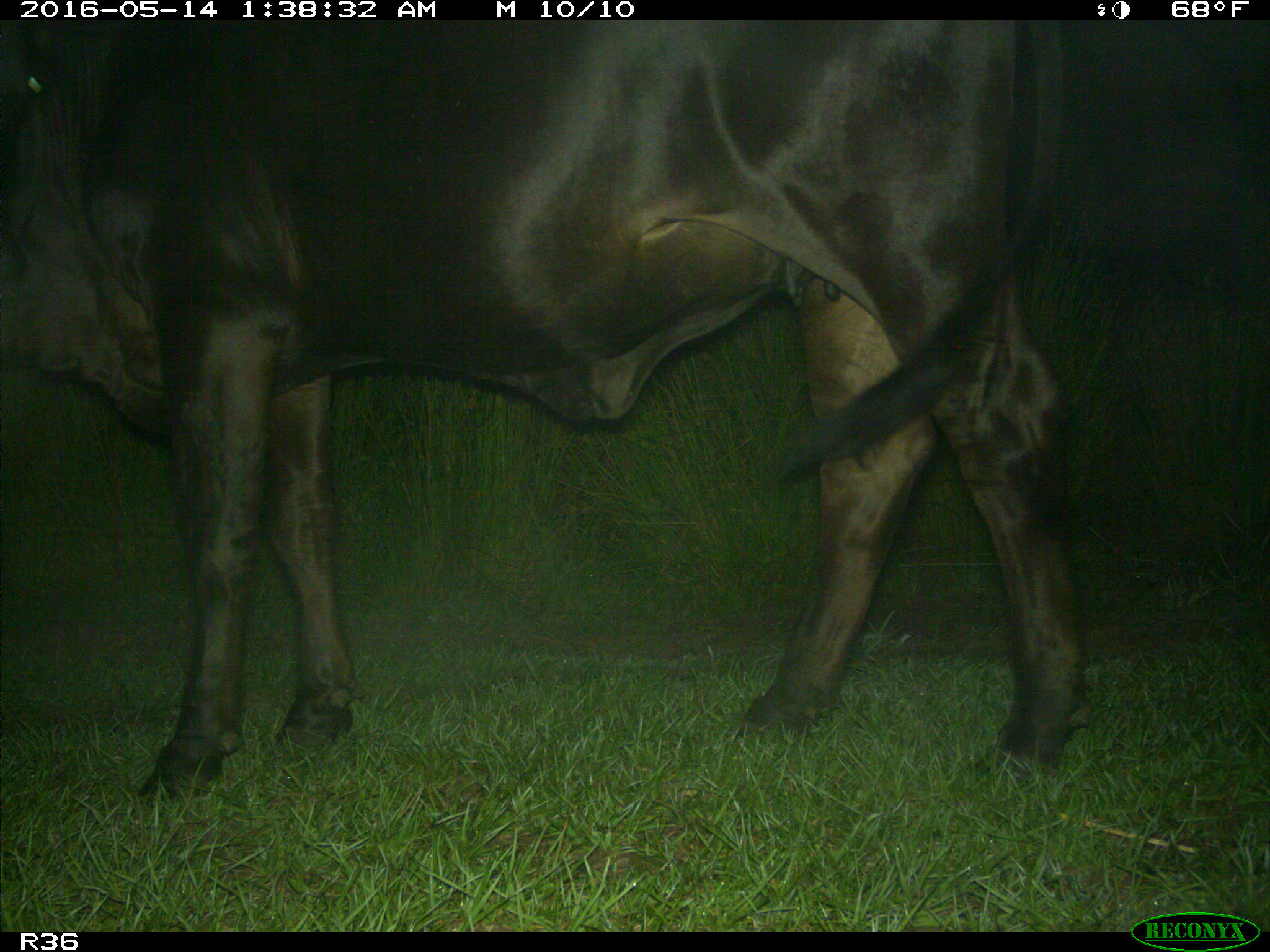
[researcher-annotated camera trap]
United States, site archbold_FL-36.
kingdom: Animalia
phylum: Chordata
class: Mammalia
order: Artiodactyla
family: Bovidae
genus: Bos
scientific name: Bos taurus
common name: domestic cow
Bos taurus (domestic cow).